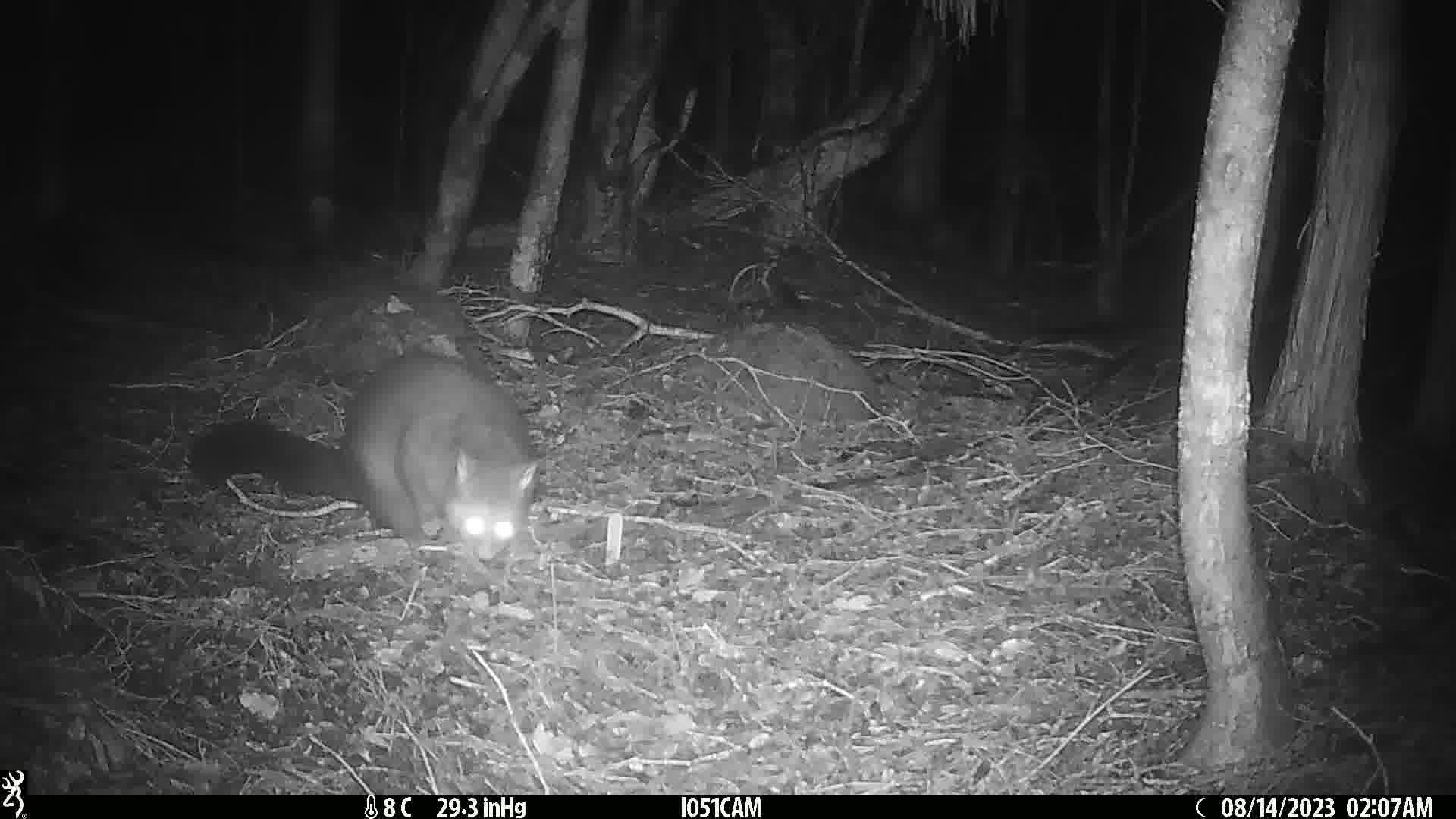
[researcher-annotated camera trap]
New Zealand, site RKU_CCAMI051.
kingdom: Animalia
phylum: Chordata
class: Mammalia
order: Diprotodontia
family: Phalangeridae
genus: Trichosurus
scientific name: Trichosurus vulpecula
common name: common brushtail possum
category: possum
Possum (common brushtail possum) (Trichosurus vulpecula).